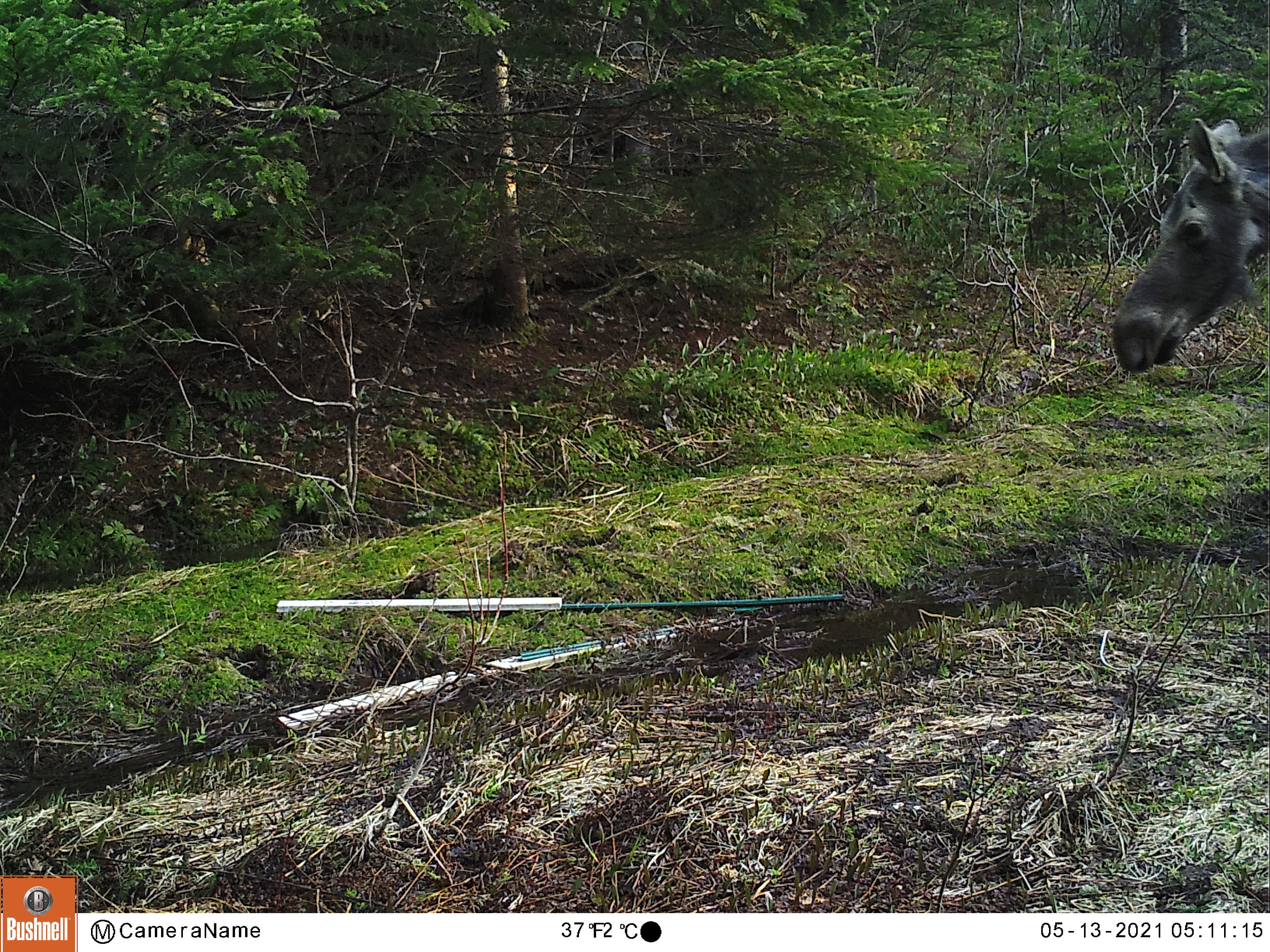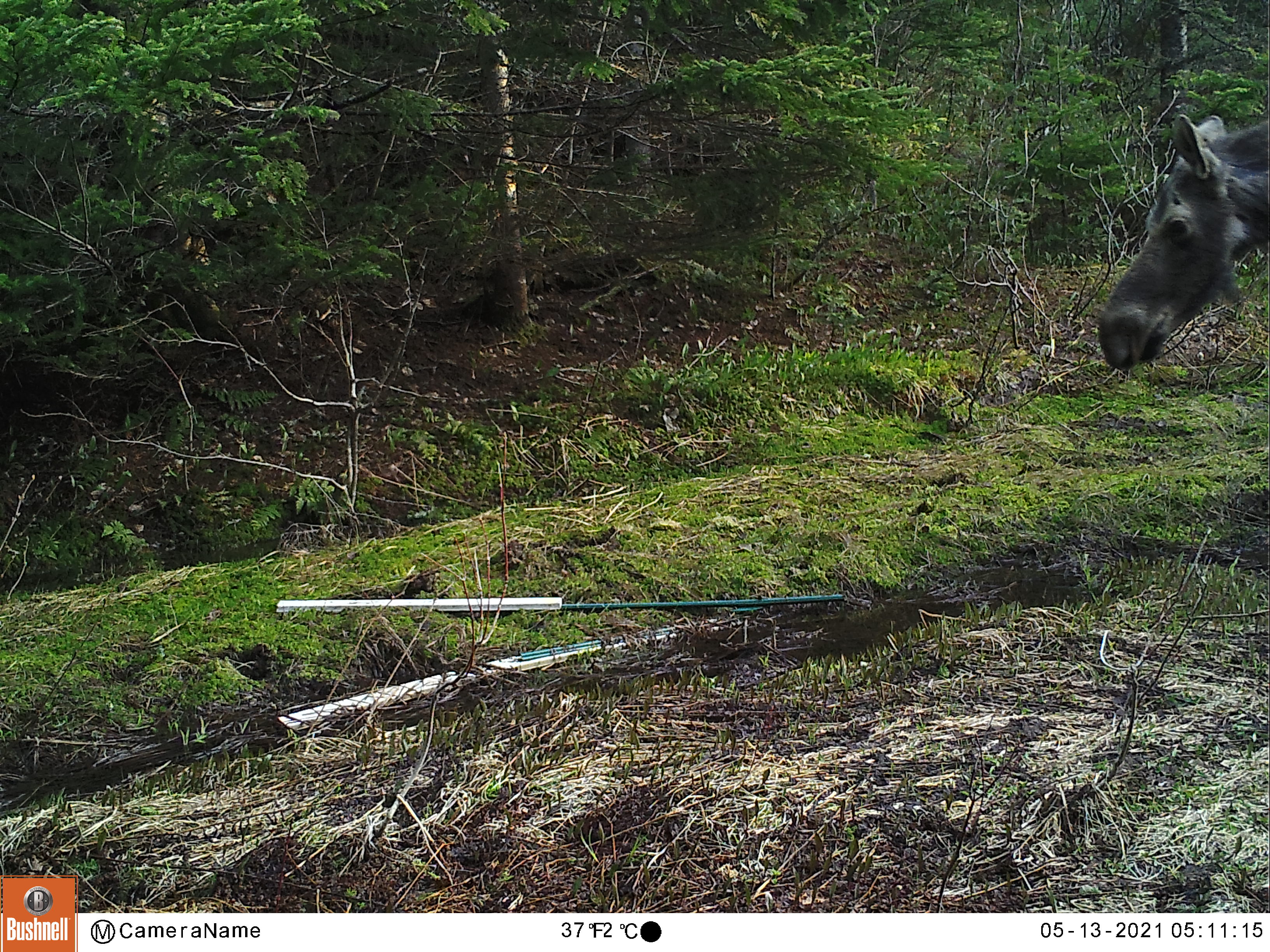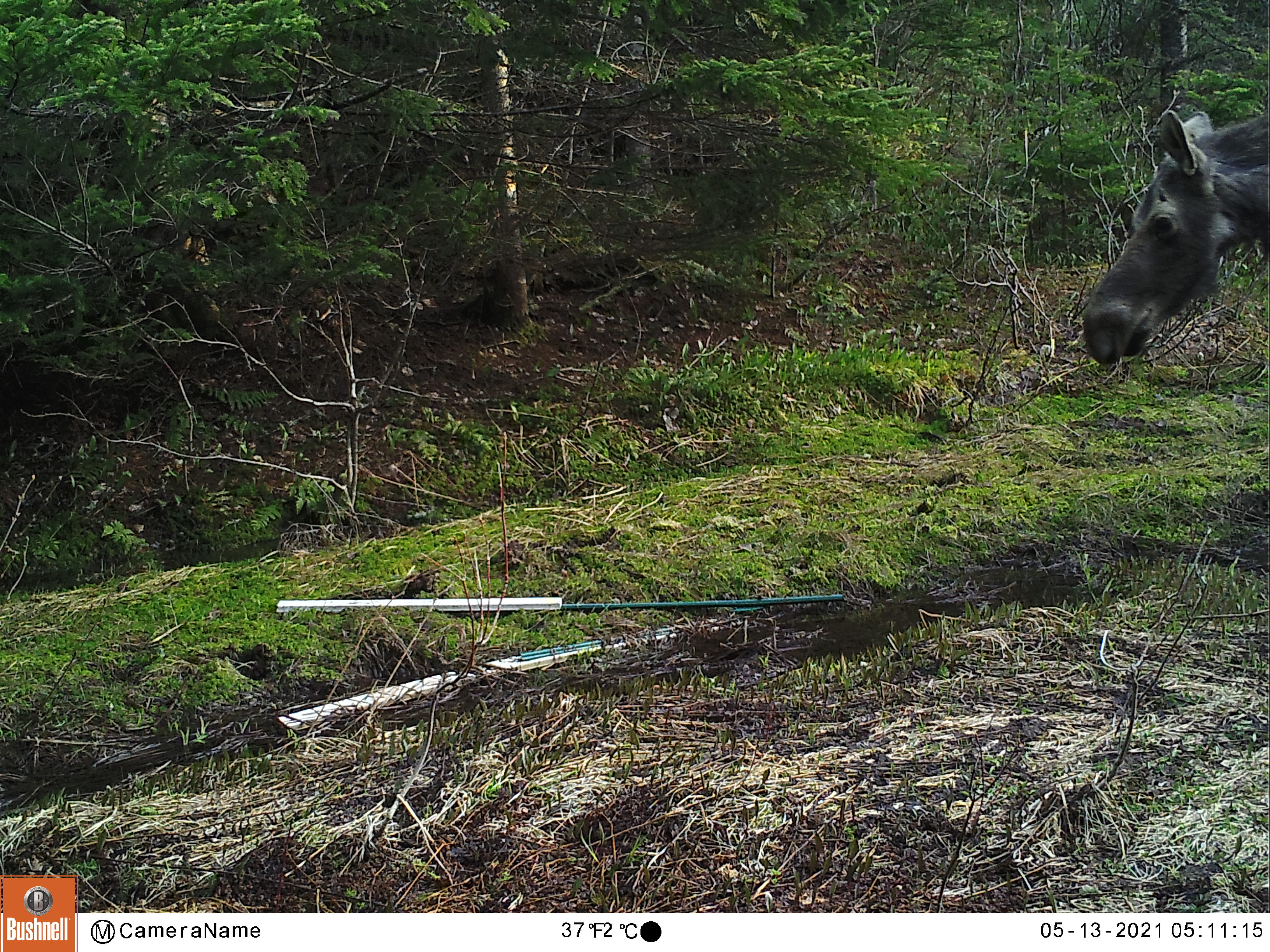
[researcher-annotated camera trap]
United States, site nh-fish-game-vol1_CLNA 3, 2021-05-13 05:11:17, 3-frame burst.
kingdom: Animalia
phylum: Chordata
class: Mammalia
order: Artiodactyla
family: Cervidae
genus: Alces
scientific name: Alces alces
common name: moose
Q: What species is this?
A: Moose (Alces alces).